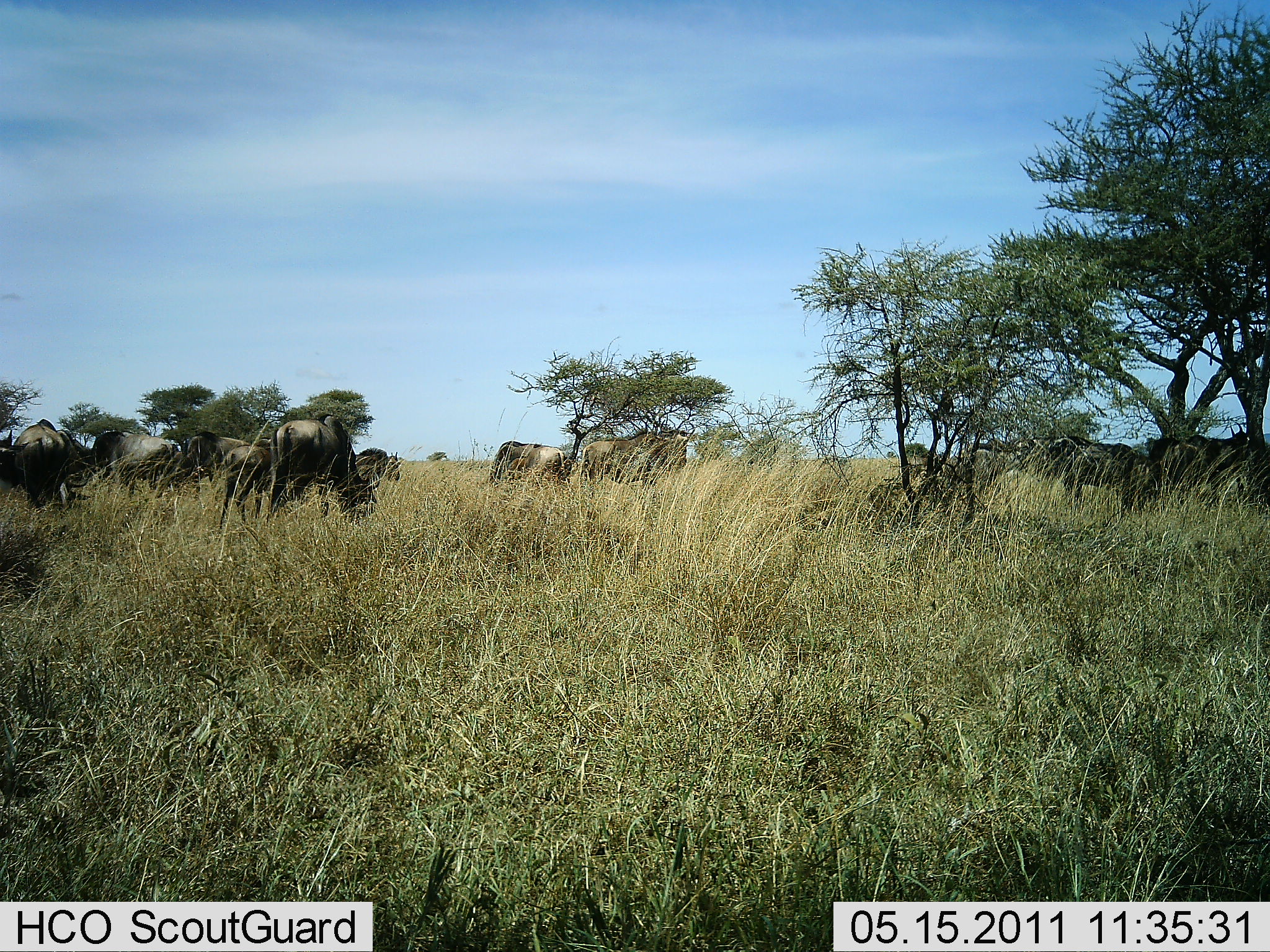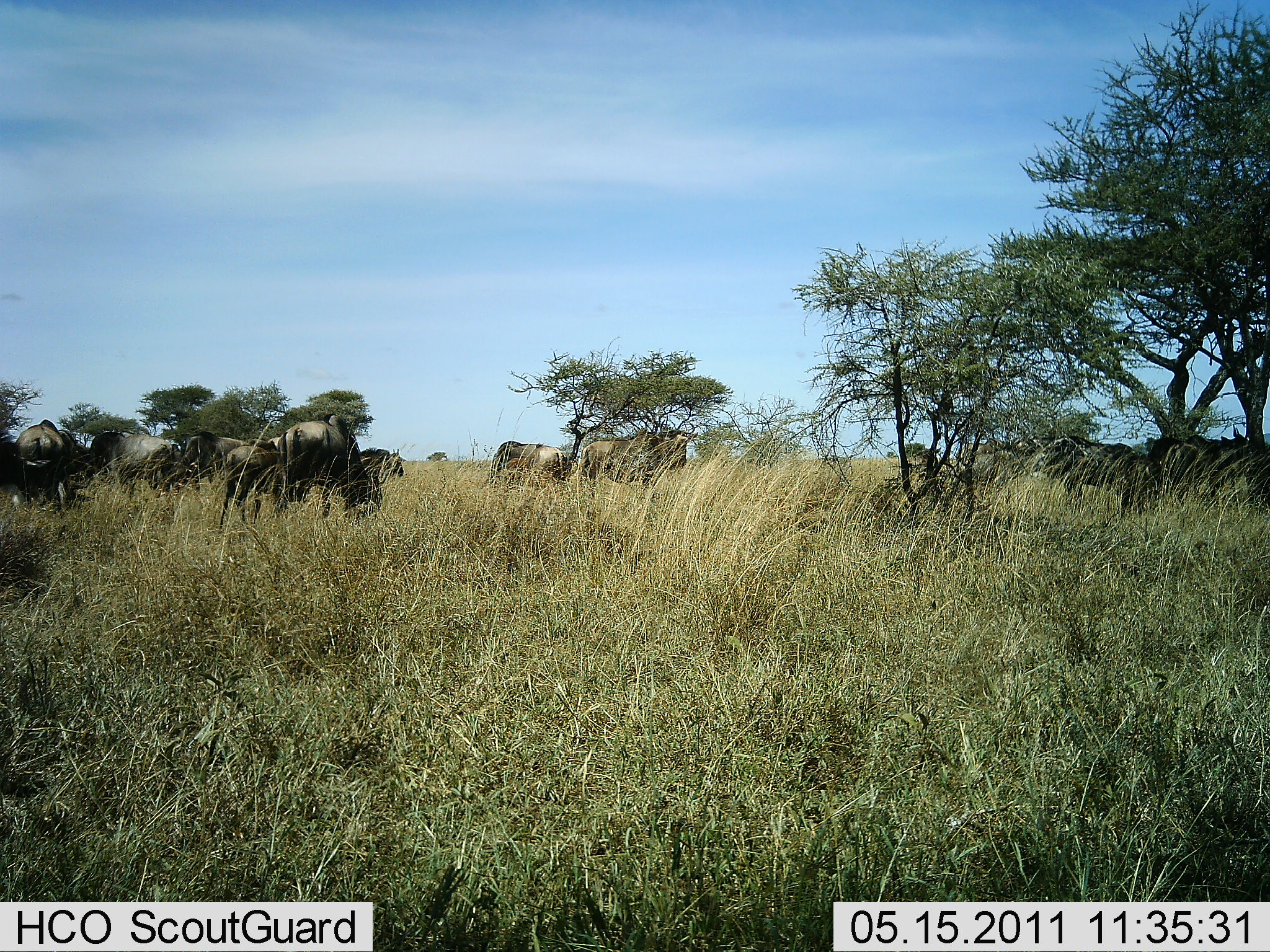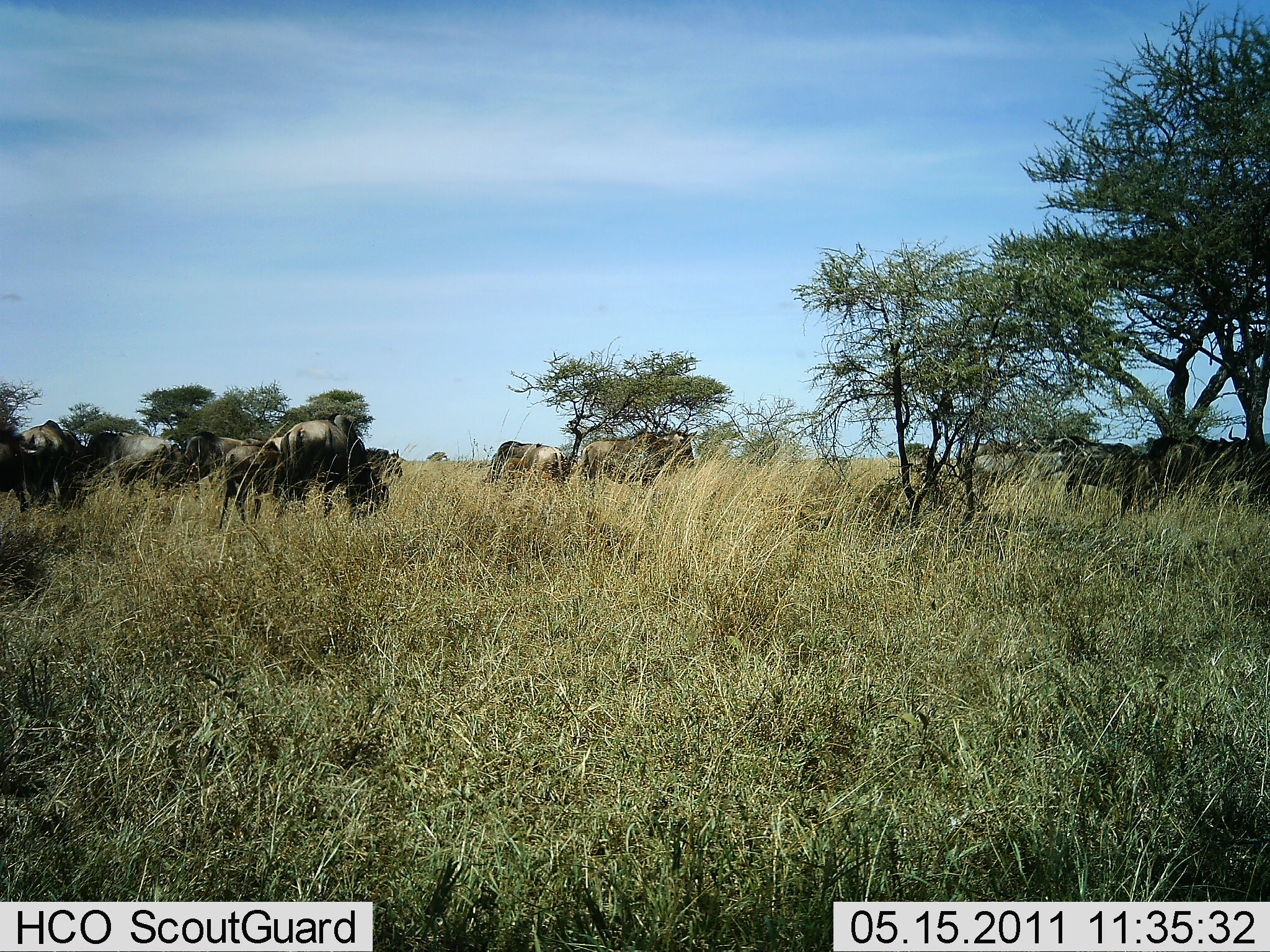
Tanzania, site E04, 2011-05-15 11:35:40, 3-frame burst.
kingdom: Animalia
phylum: Chordata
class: Mammalia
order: Artiodactyla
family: Bovidae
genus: Connochaetes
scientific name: Connochaetes taurinus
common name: blue wildebeest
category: wildebeest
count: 11-50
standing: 31%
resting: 15%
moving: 38%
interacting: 8%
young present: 0%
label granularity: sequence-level